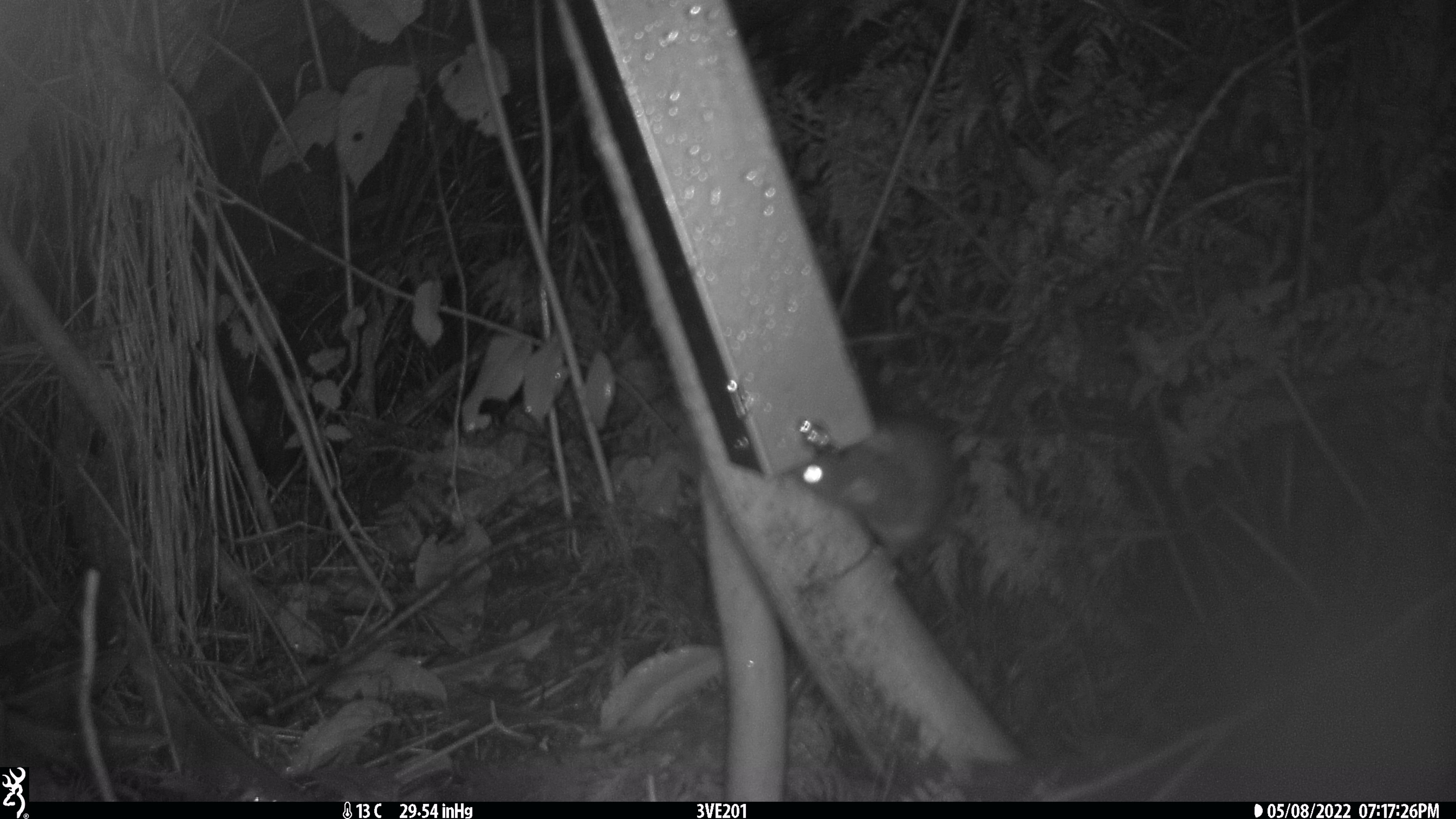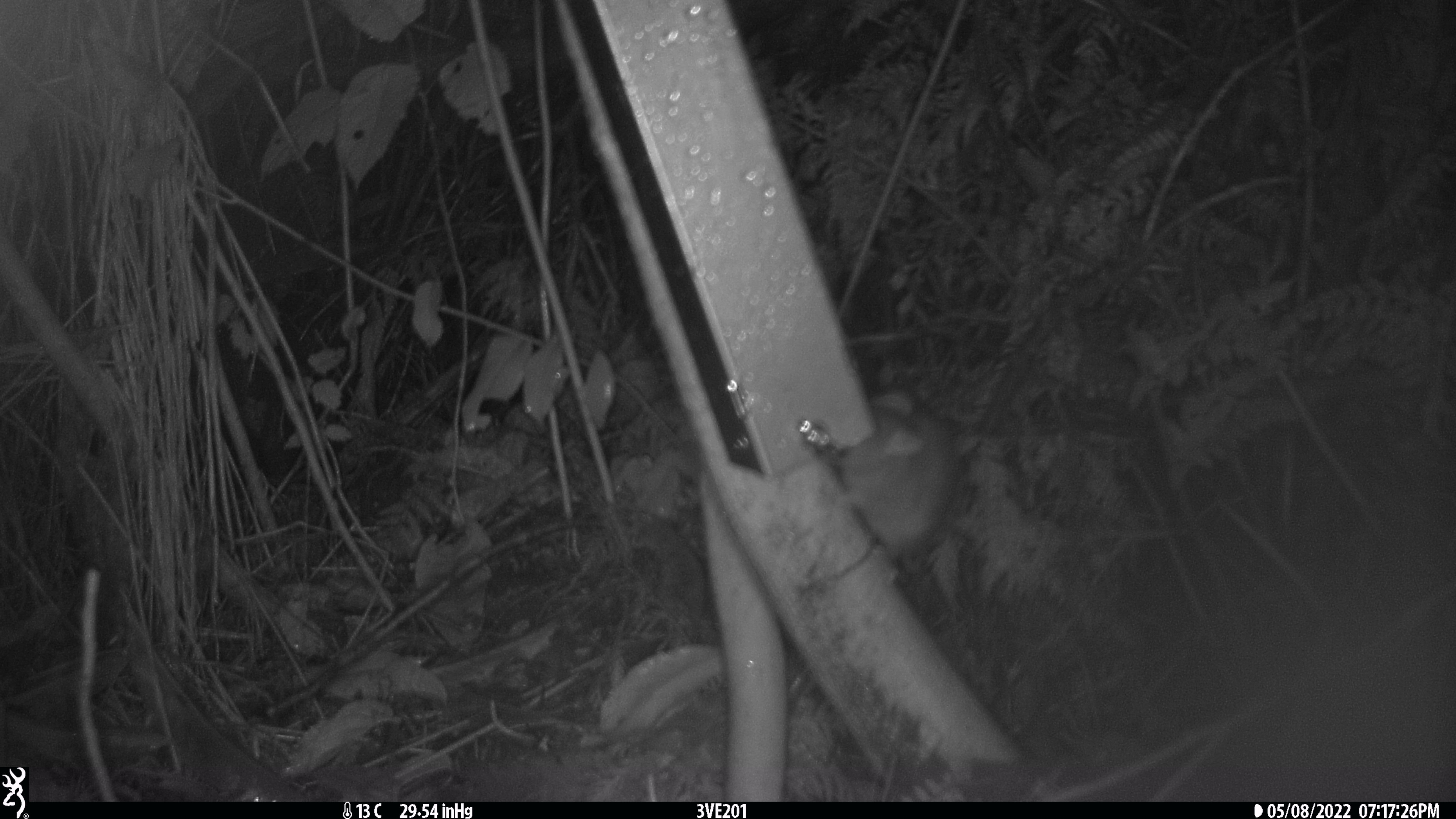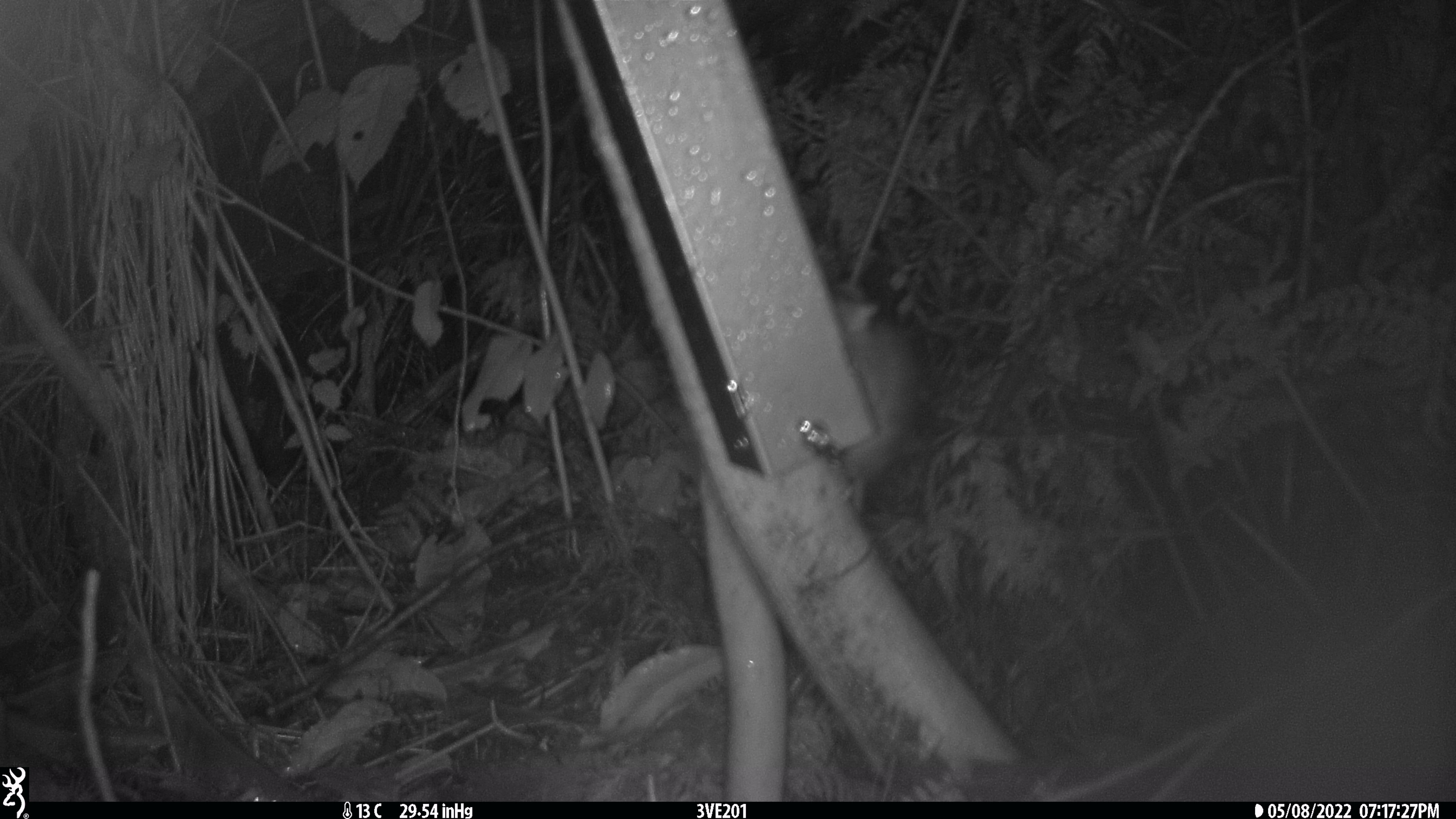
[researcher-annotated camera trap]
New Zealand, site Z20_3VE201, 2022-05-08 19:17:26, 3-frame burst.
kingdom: Animalia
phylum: Chordata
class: Mammalia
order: Rodentia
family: Muridae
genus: Rattus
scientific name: Rattus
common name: rat